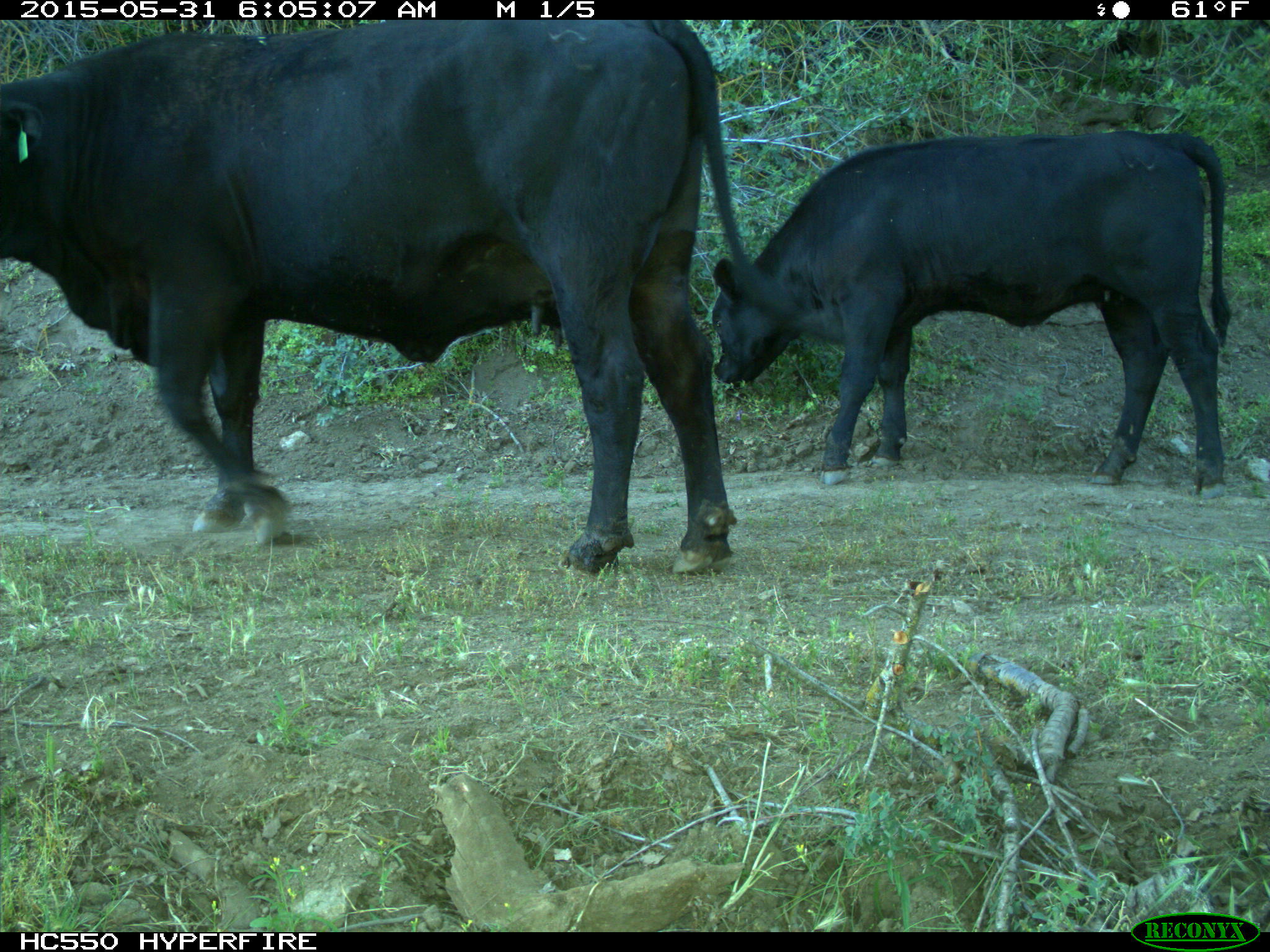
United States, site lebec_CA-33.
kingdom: Animalia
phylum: Chordata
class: Mammalia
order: Artiodactyla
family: Bovidae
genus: Bos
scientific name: Bos taurus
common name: domestic cow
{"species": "Bos taurus (domestic cow)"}